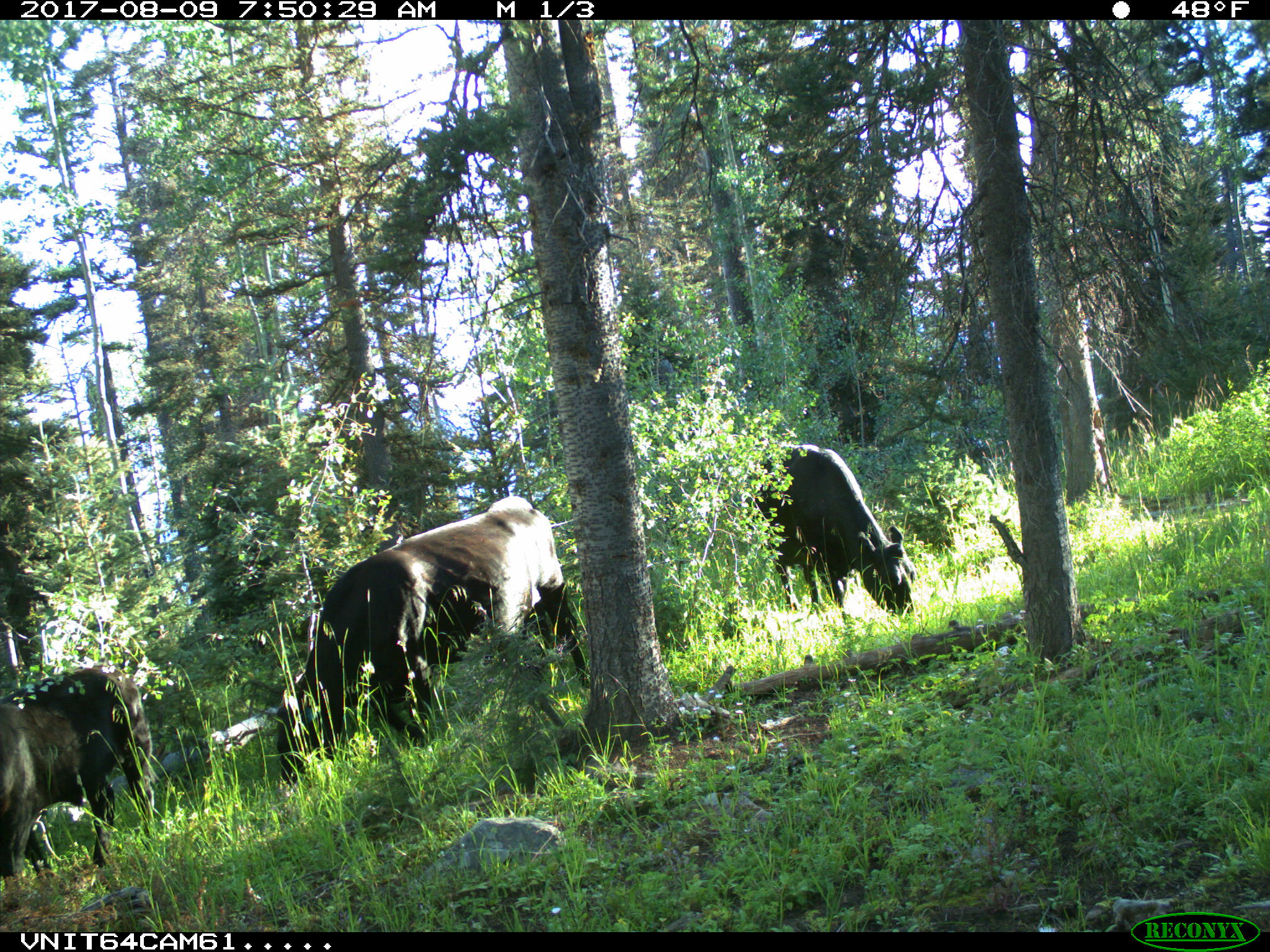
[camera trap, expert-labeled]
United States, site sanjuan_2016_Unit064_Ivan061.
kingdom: Animalia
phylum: Chordata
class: Mammalia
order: Artiodactyla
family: Bovidae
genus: Bos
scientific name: Bos taurus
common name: domestic cow